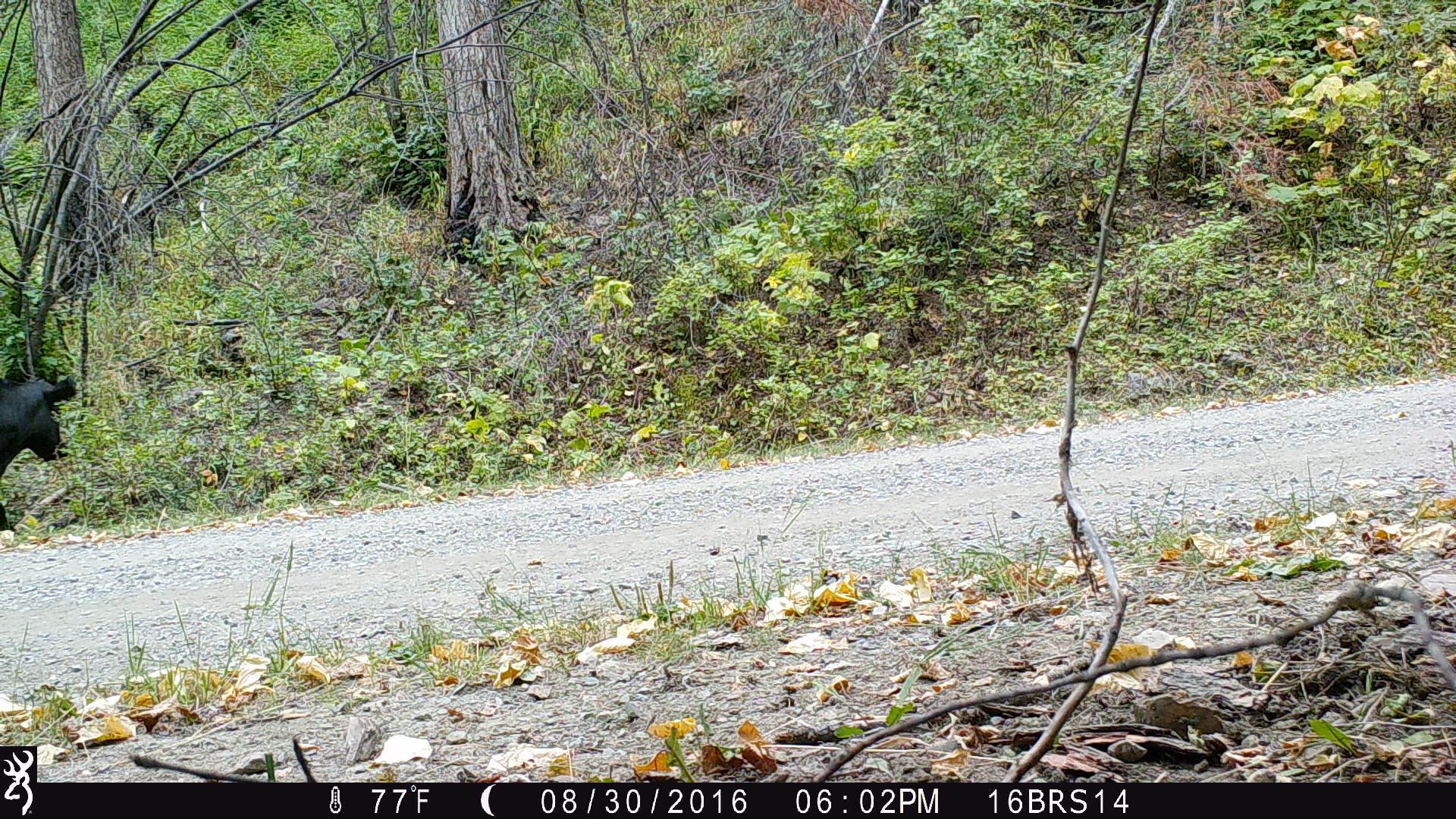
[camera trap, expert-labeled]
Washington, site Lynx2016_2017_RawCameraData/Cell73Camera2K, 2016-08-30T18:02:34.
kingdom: Animalia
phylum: Chordata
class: Mammalia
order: Artiodactyla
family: Bovidae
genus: Bos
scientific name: Bos taurus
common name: domestic cattle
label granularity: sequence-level